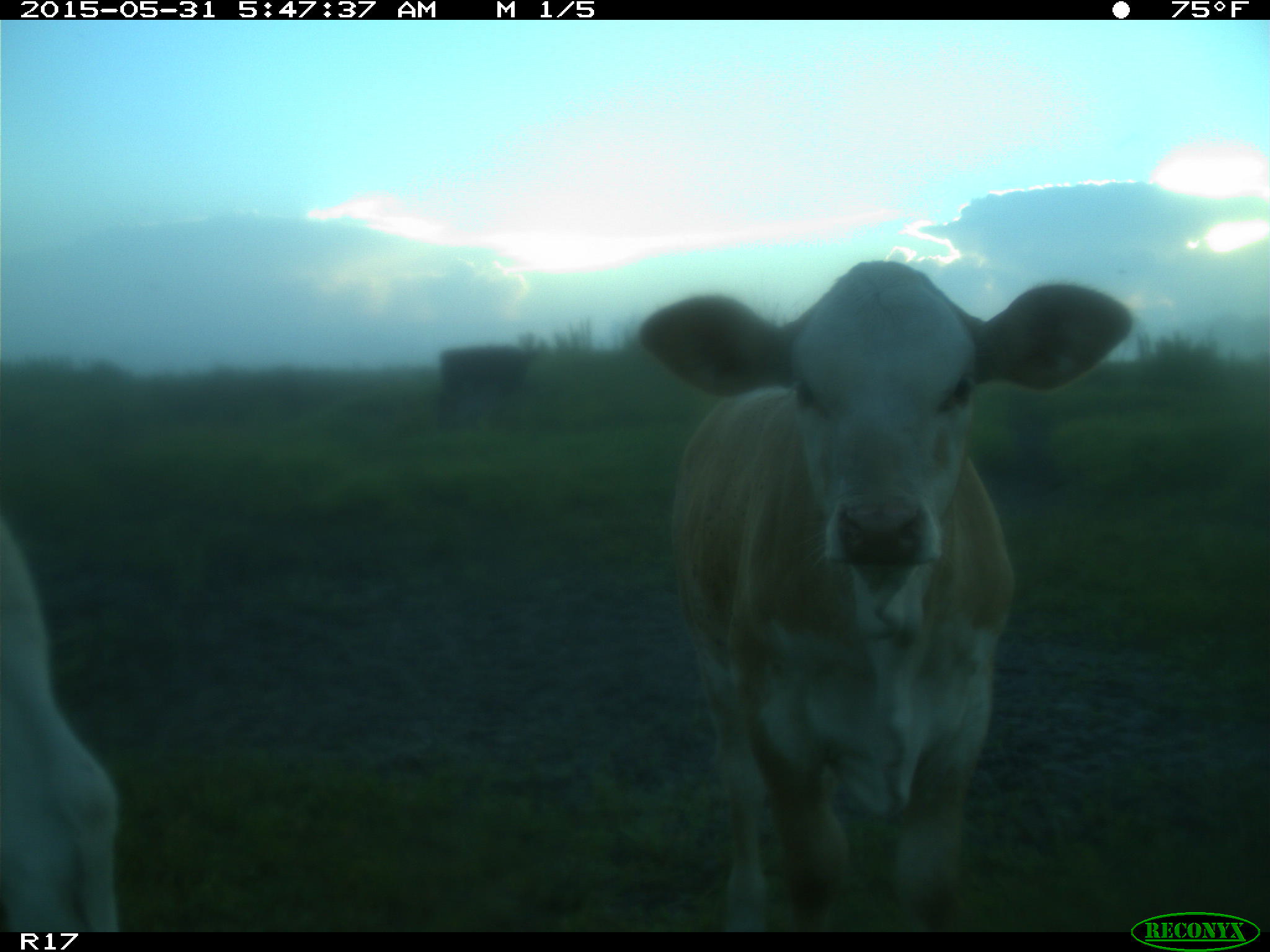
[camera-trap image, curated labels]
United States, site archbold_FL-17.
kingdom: Animalia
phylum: Chordata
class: Mammalia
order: Artiodactyla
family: Bovidae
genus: Bos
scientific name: Bos taurus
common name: domestic cow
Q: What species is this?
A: Bos taurus (domestic cow).